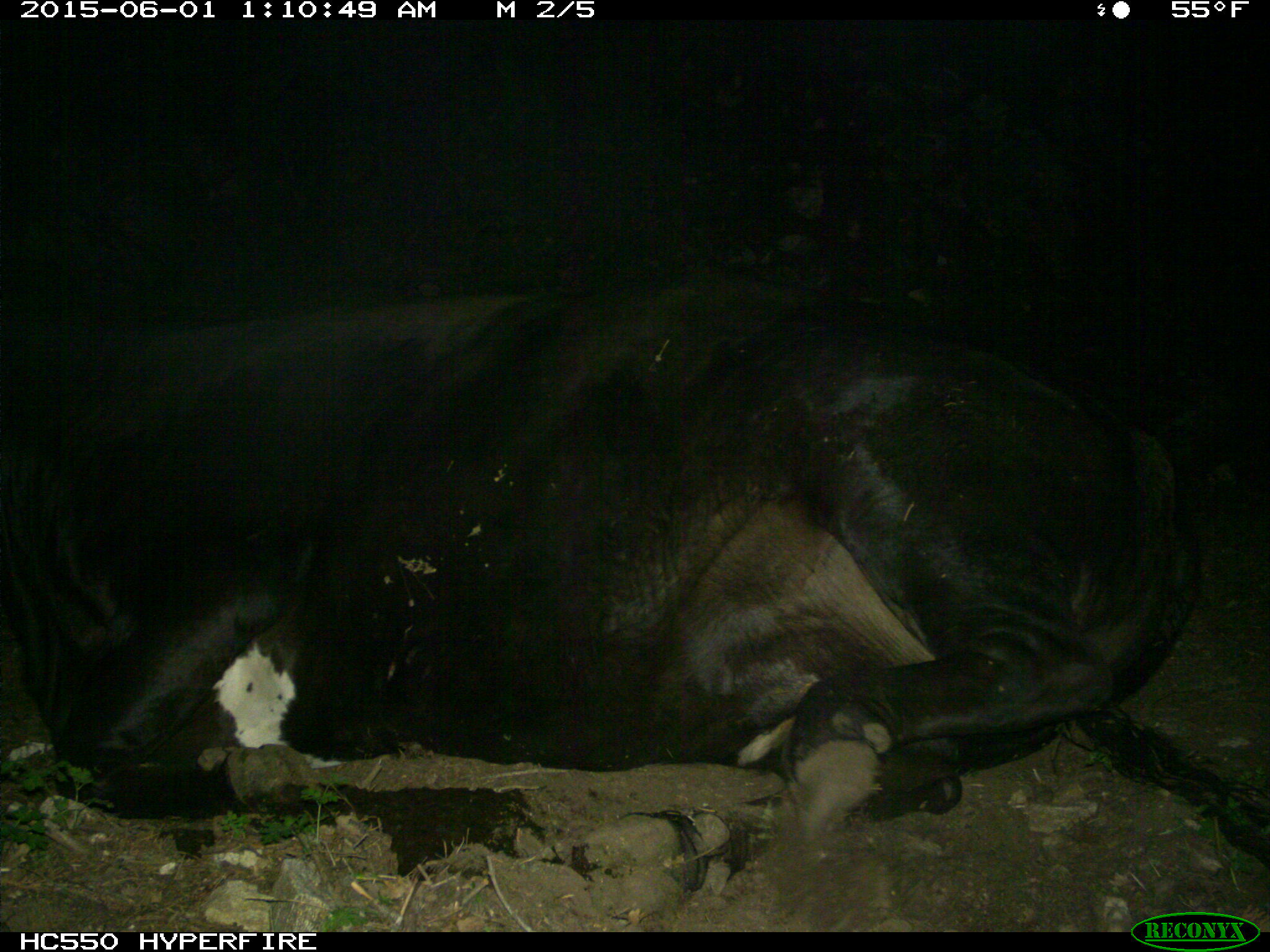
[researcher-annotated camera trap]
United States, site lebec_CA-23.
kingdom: Animalia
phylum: Chordata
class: Mammalia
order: Artiodactyla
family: Bovidae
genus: Bos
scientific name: Bos taurus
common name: domestic cow